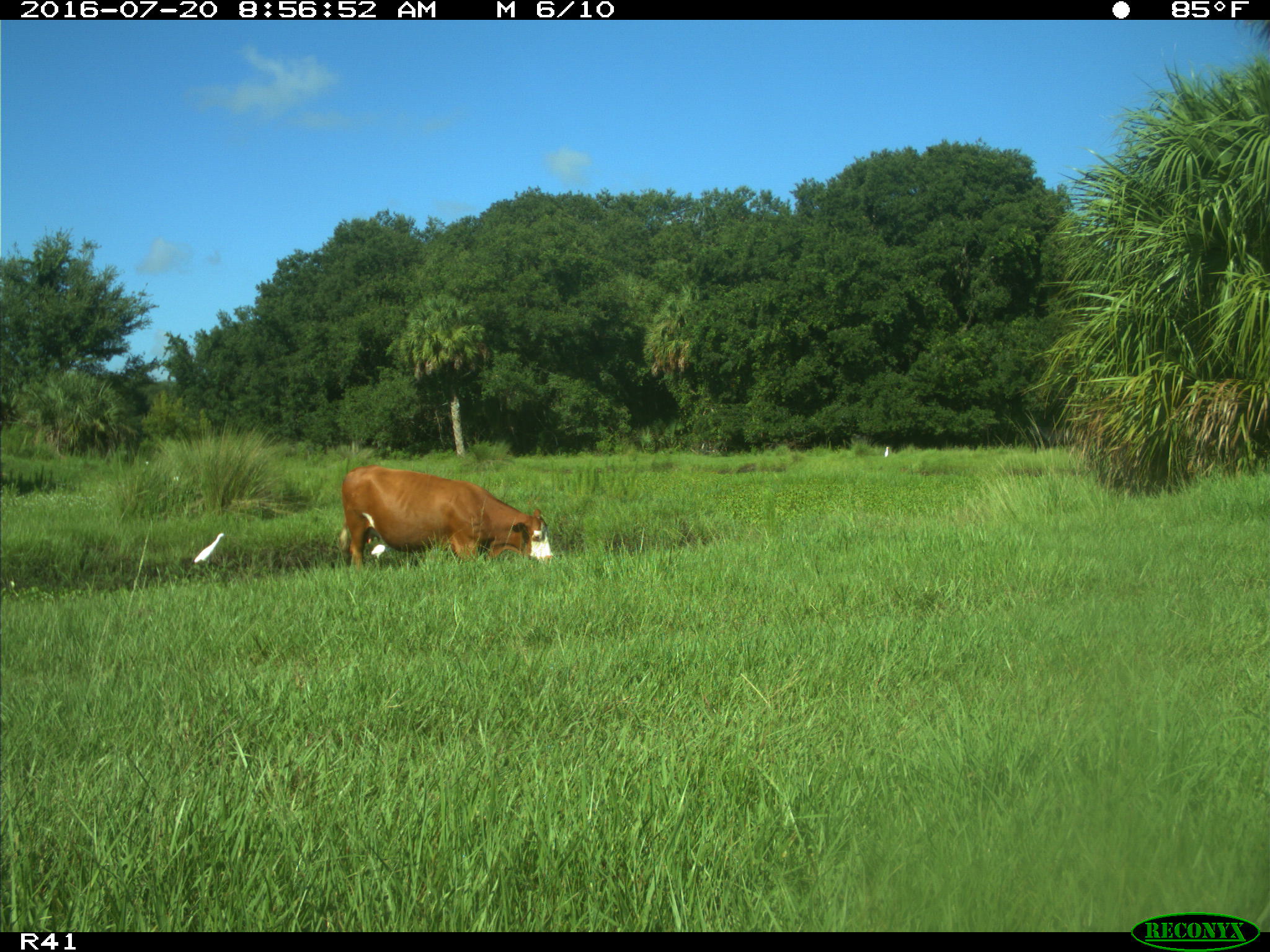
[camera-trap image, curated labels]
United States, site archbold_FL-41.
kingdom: Animalia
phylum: Chordata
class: Mammalia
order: Artiodactyla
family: Bovidae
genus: Bos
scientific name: Bos taurus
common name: domestic cow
Bos taurus (domestic cow).